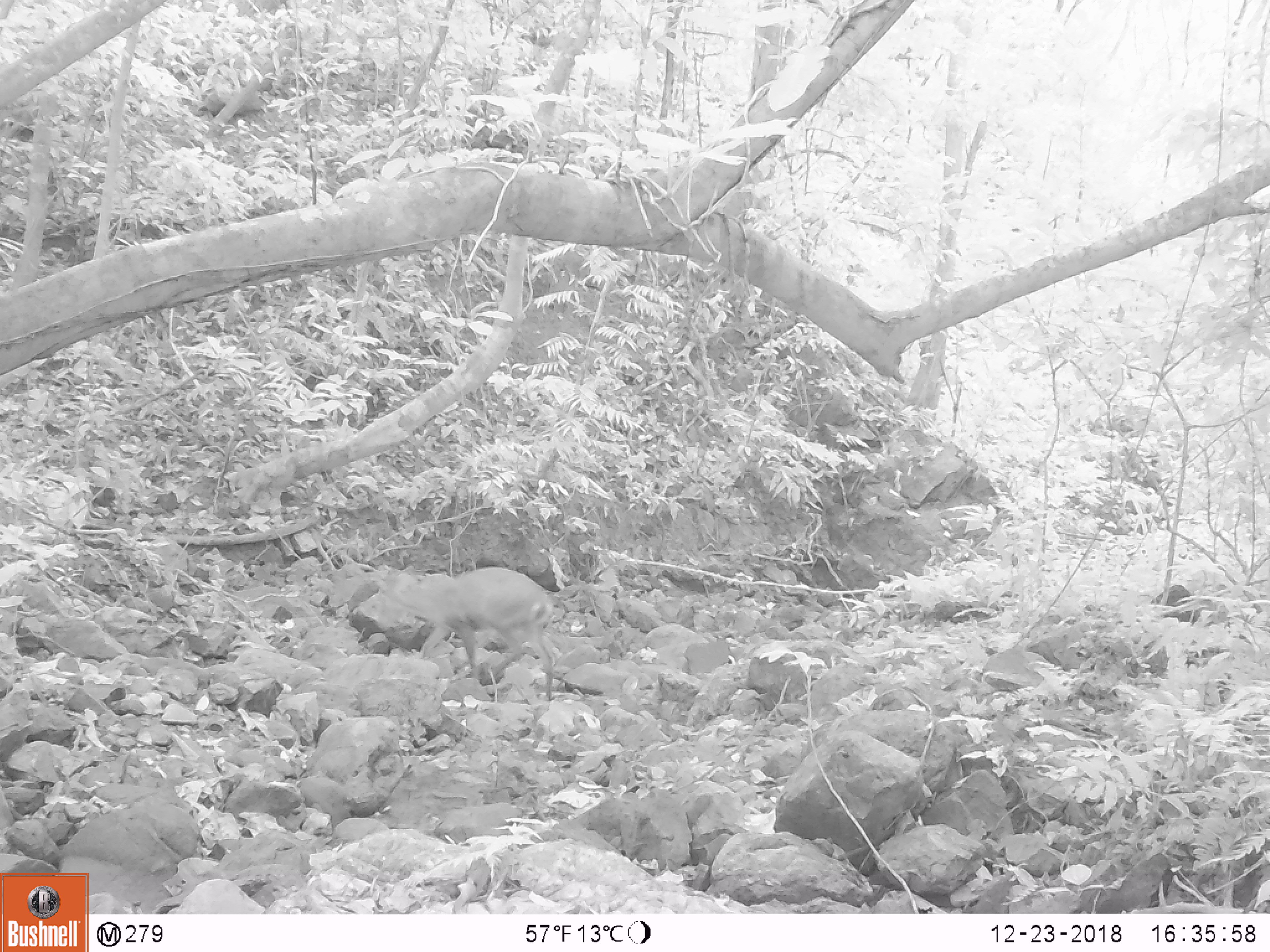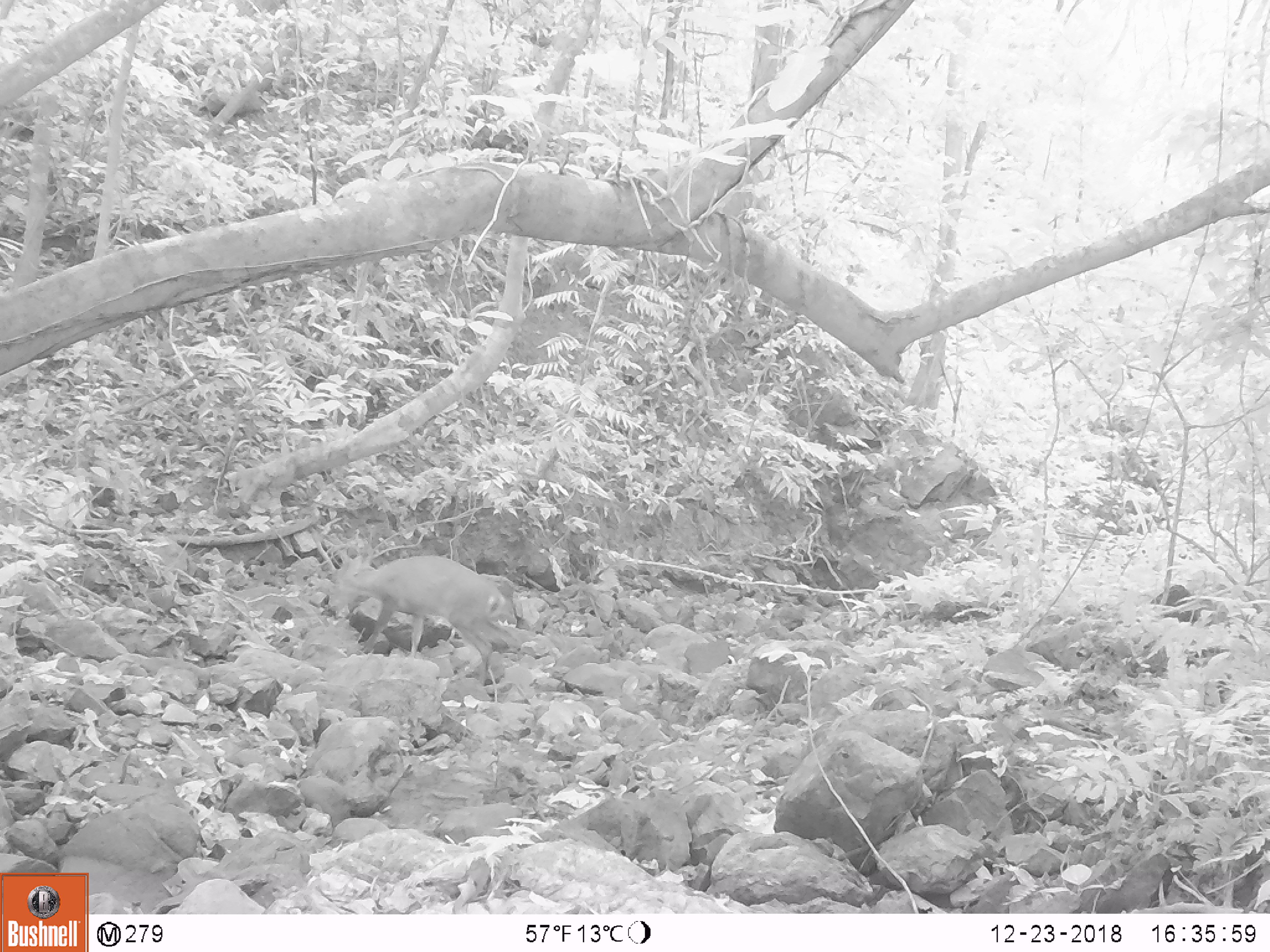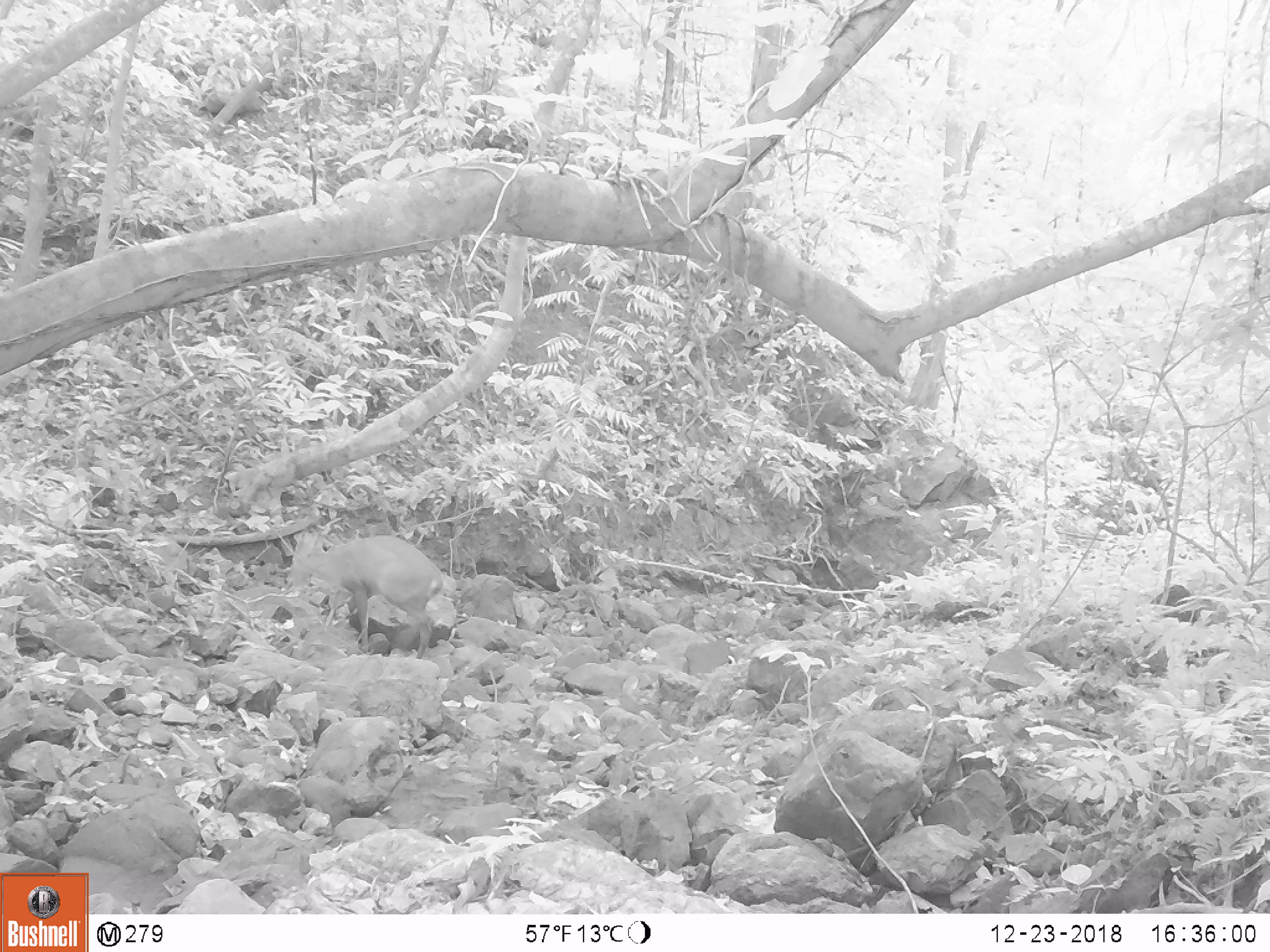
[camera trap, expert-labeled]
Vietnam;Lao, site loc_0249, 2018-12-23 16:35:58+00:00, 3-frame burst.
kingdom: Animalia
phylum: Chordata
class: Mammalia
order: Artiodactyla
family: Cervidae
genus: Muntiacus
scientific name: Muntiacus vuquangensis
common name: large-antlered muntjac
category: large antlered muntjac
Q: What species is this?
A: Large antlered muntjac (large-antlered muntjac) (Muntiacus vuquangensis).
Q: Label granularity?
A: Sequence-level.